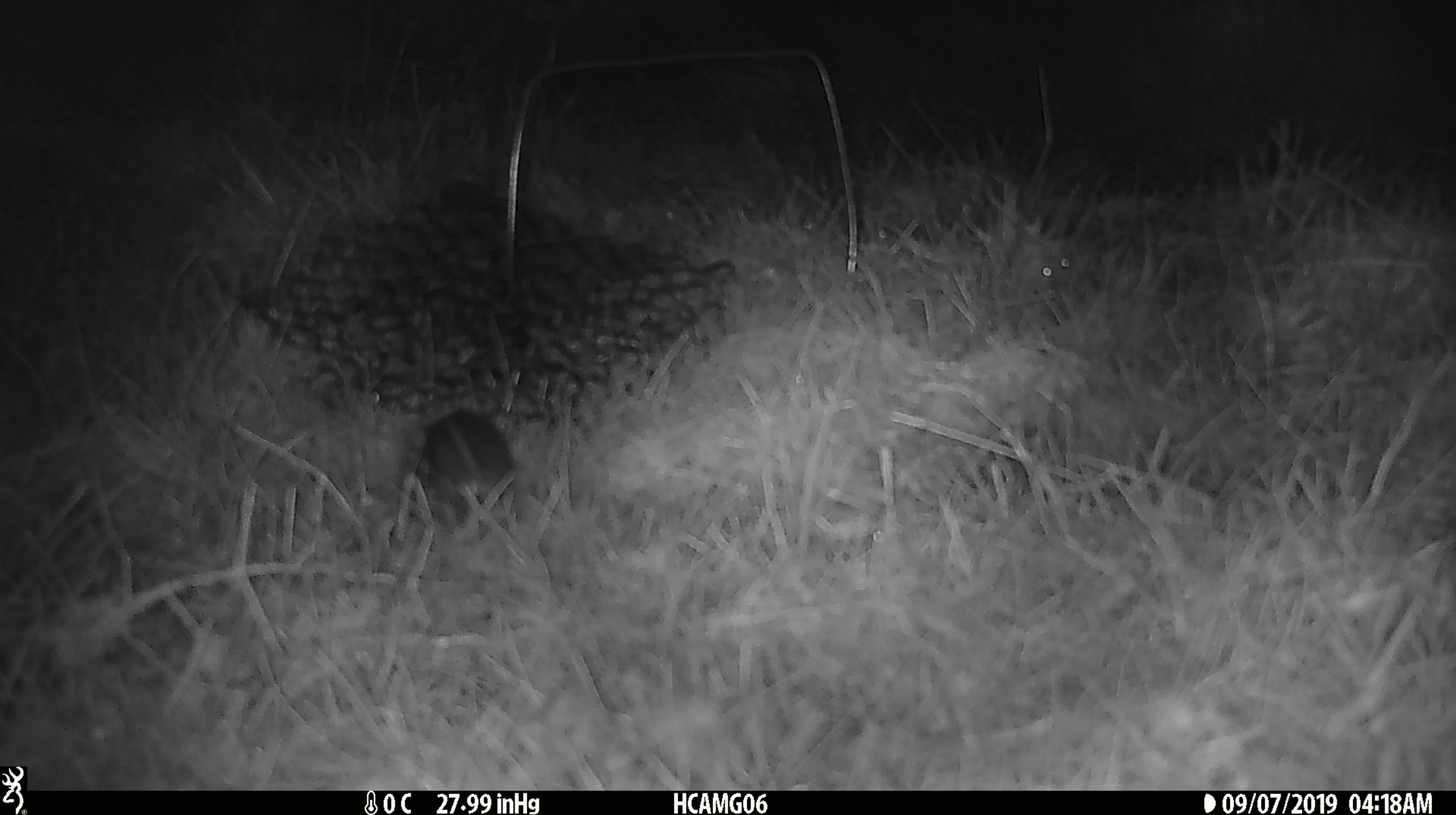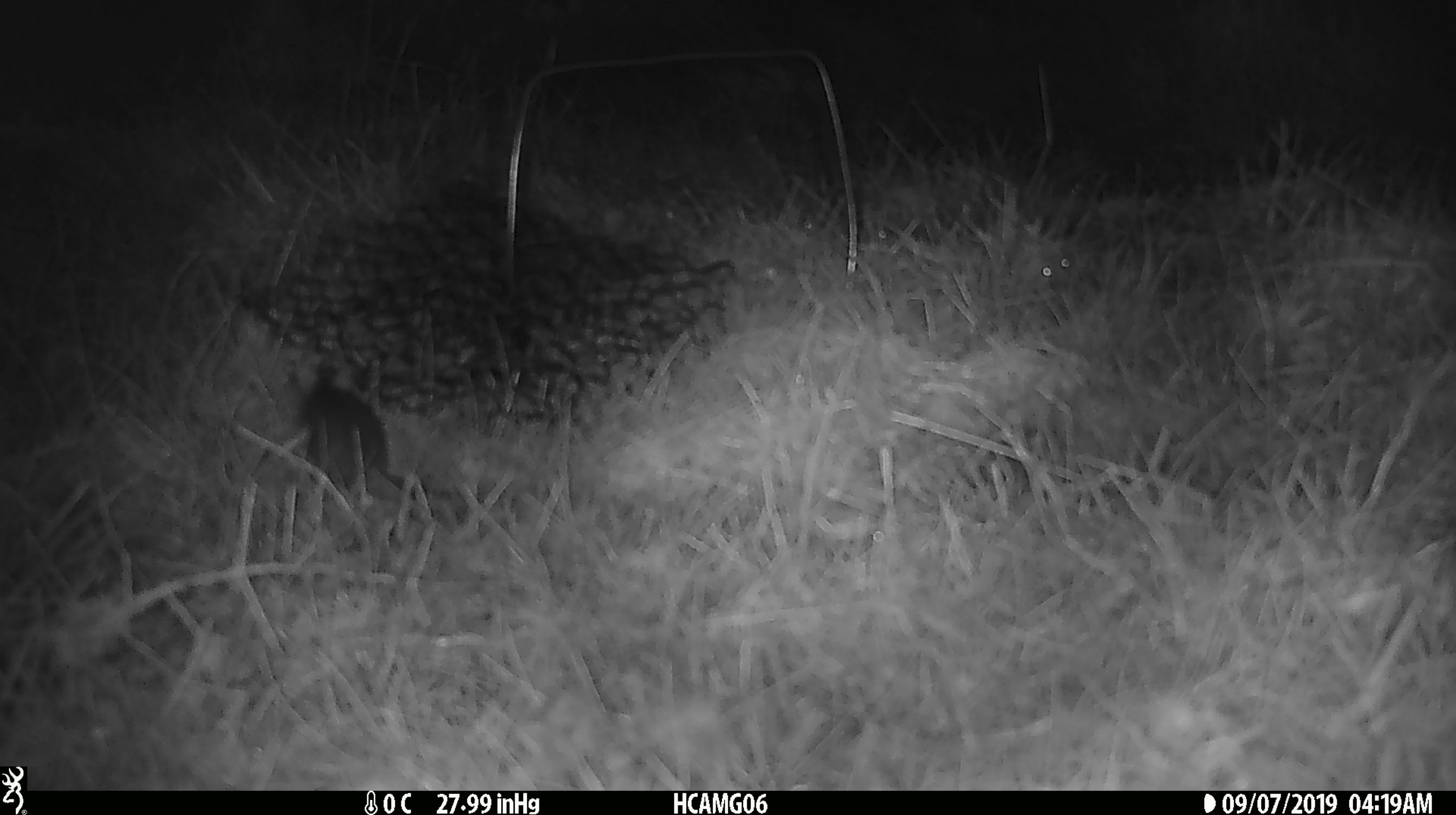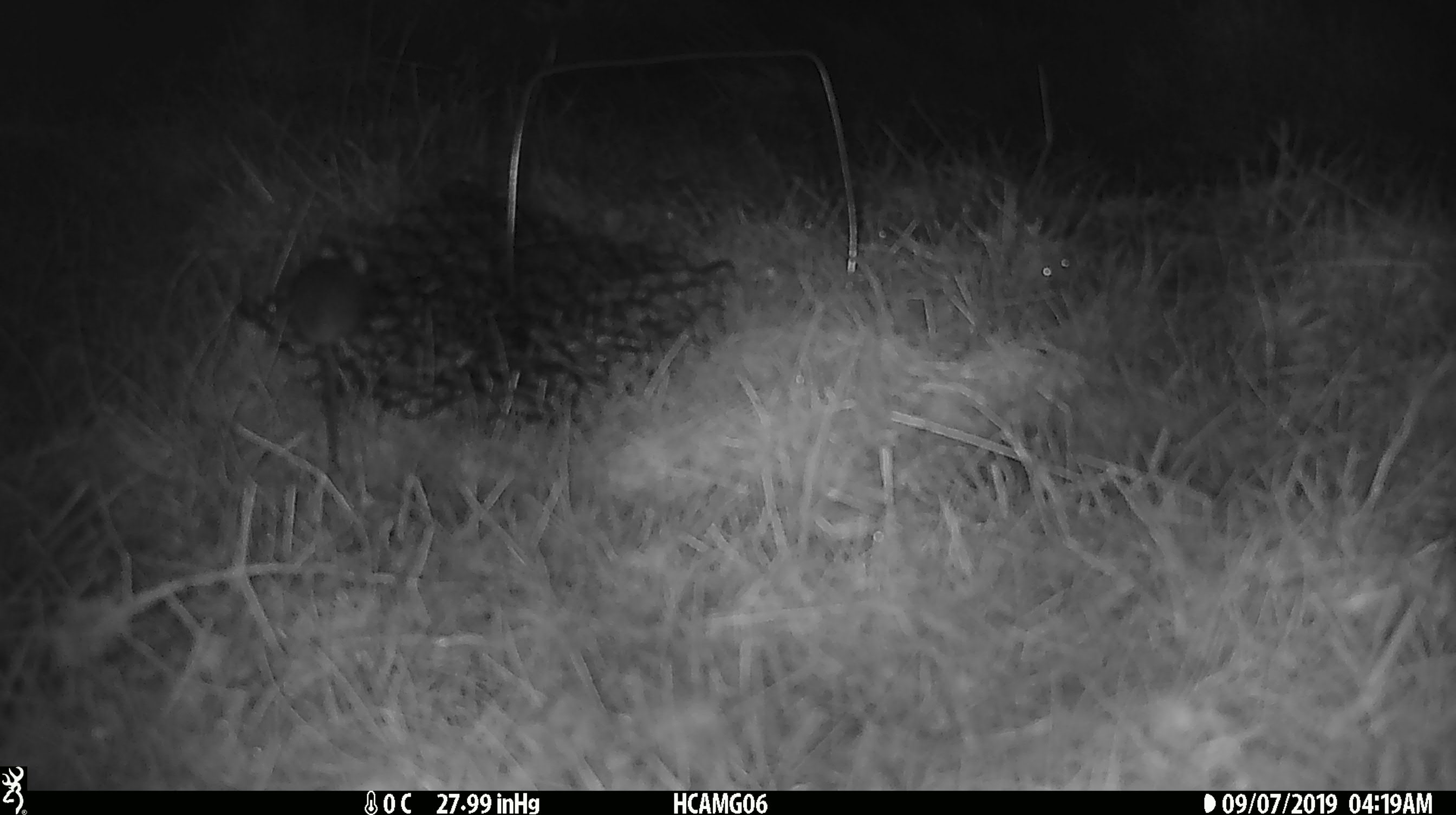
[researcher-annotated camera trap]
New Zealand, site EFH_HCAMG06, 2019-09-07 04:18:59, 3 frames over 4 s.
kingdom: Animalia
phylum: Chordata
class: Mammalia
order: Rodentia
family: Muridae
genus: Mus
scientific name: Mus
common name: mouse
Mouse (Mus).